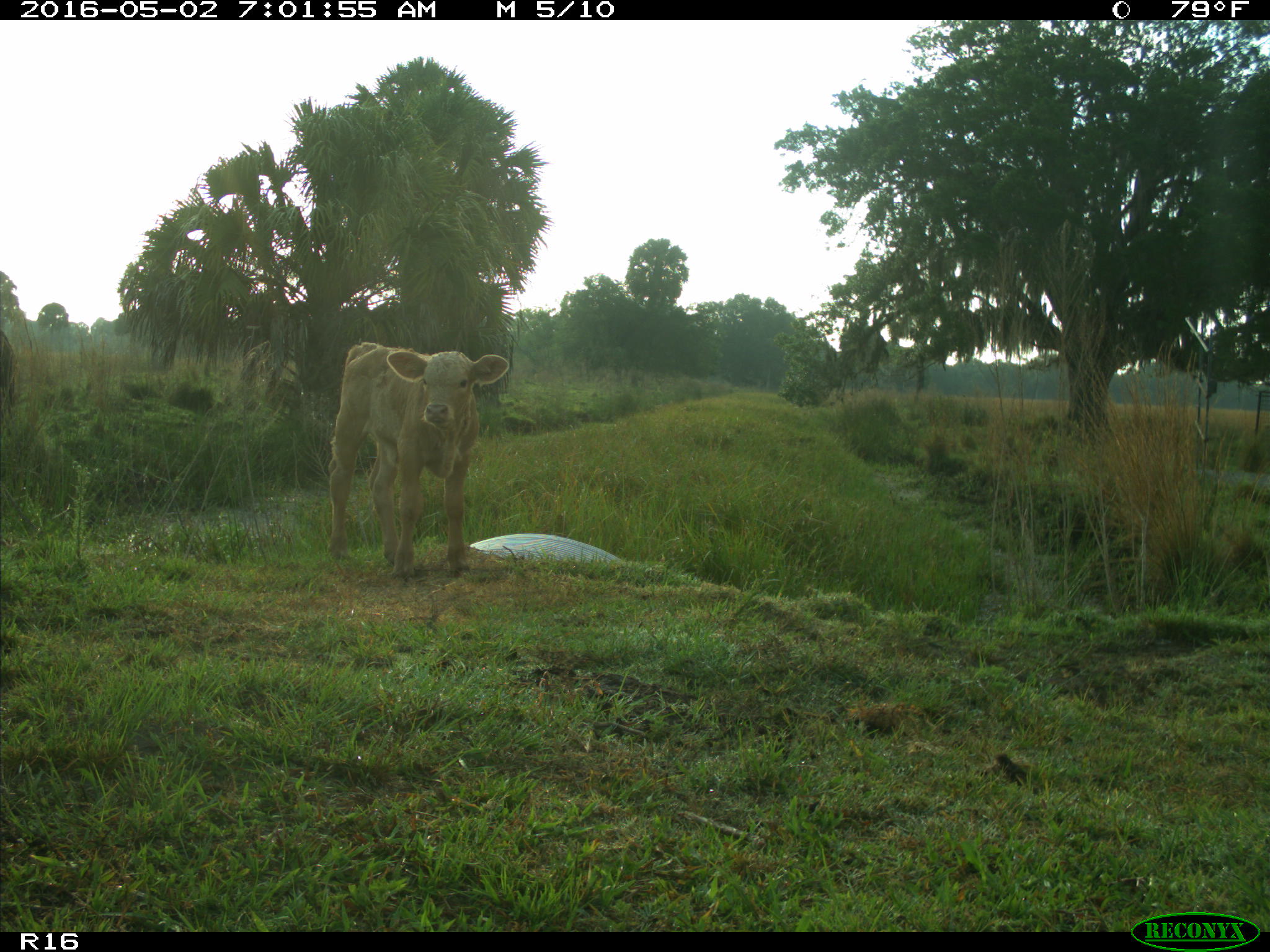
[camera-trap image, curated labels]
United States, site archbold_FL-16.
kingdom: Animalia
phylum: Chordata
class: Mammalia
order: Artiodactyla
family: Bovidae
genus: Bos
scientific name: Bos taurus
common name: domestic cow